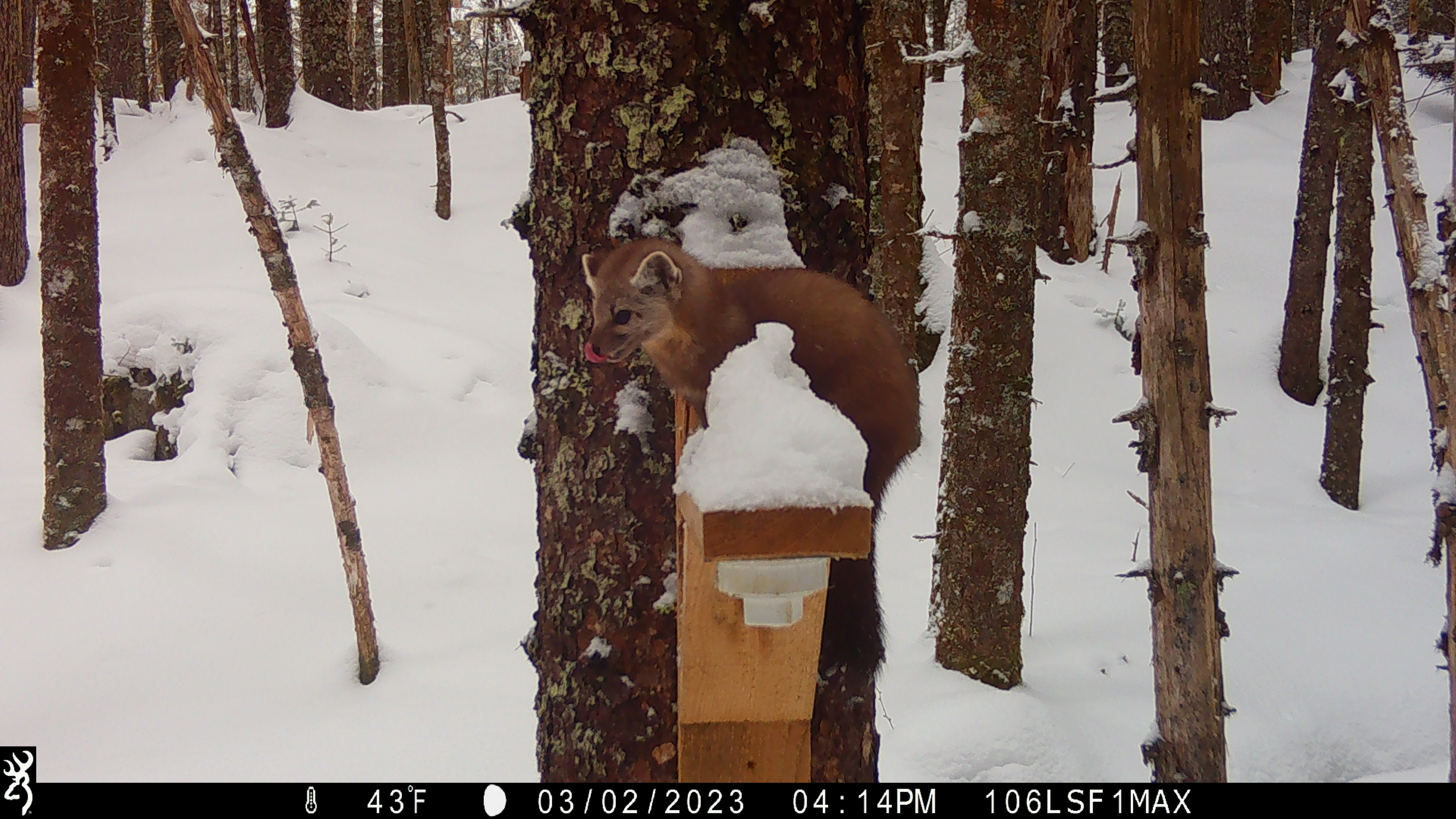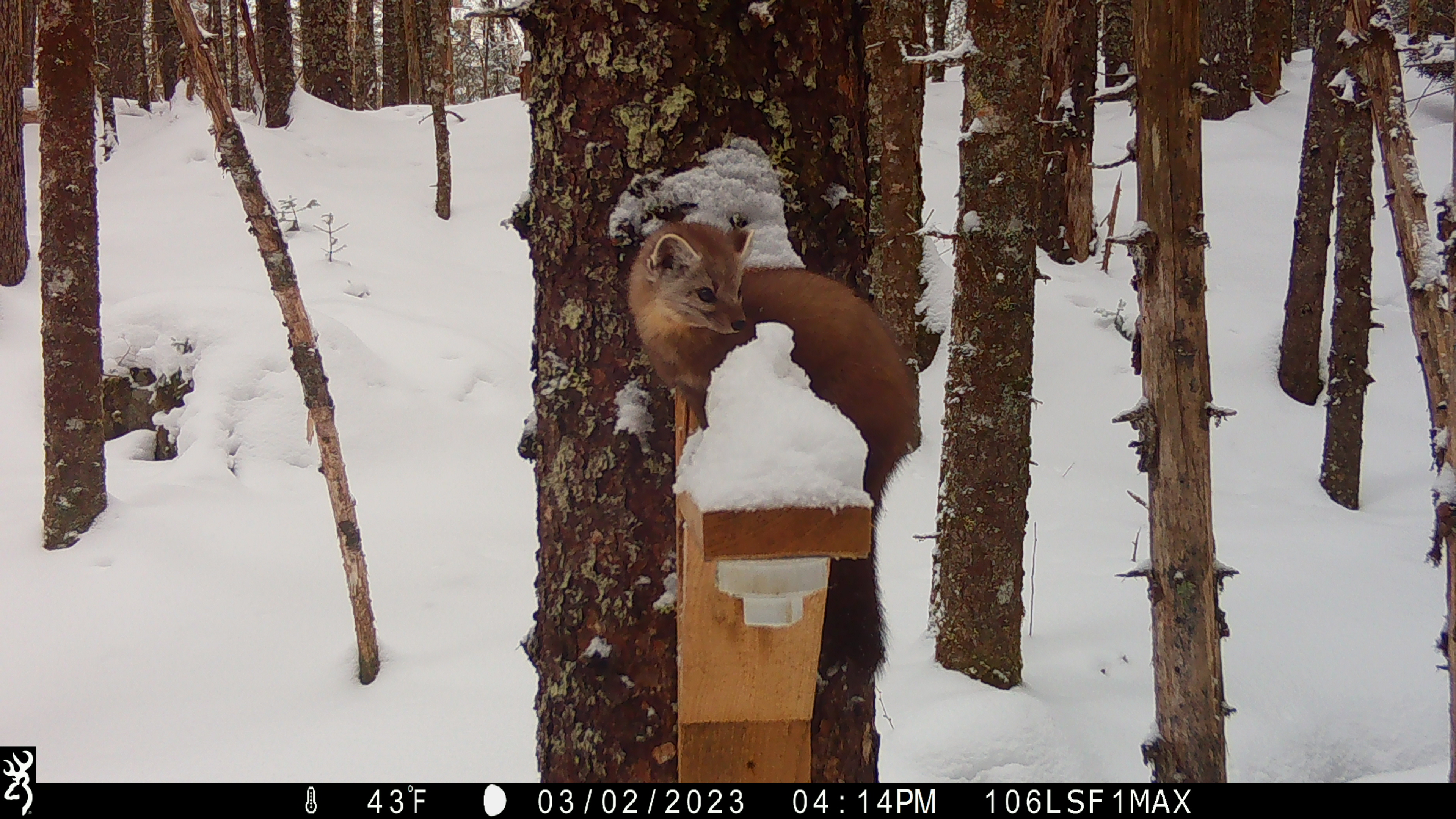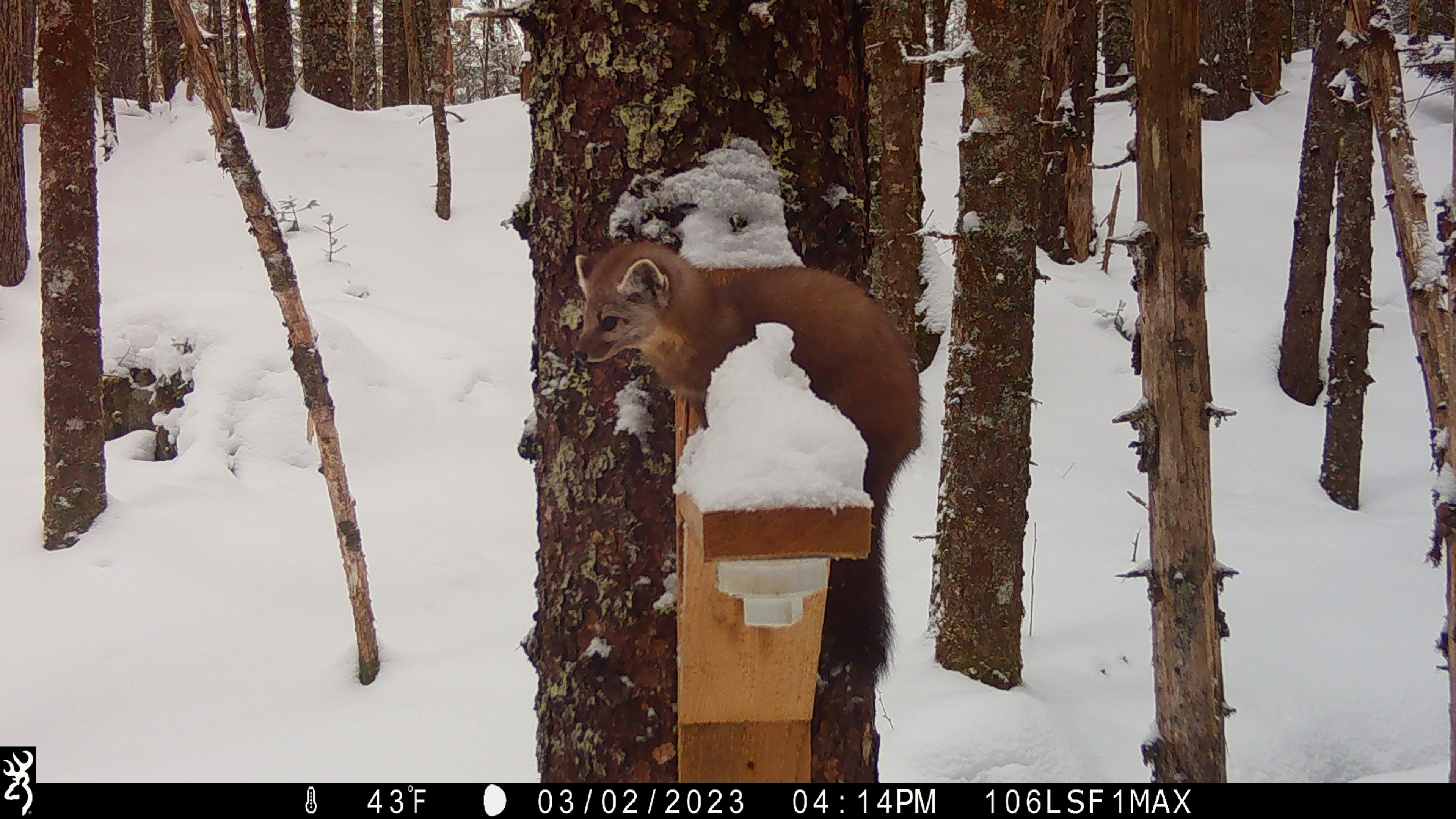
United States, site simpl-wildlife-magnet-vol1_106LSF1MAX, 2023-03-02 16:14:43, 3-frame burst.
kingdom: Animalia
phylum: Chordata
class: Mammalia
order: Carnivora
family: Mustelidae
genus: Martes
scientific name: Martes americana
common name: american marten